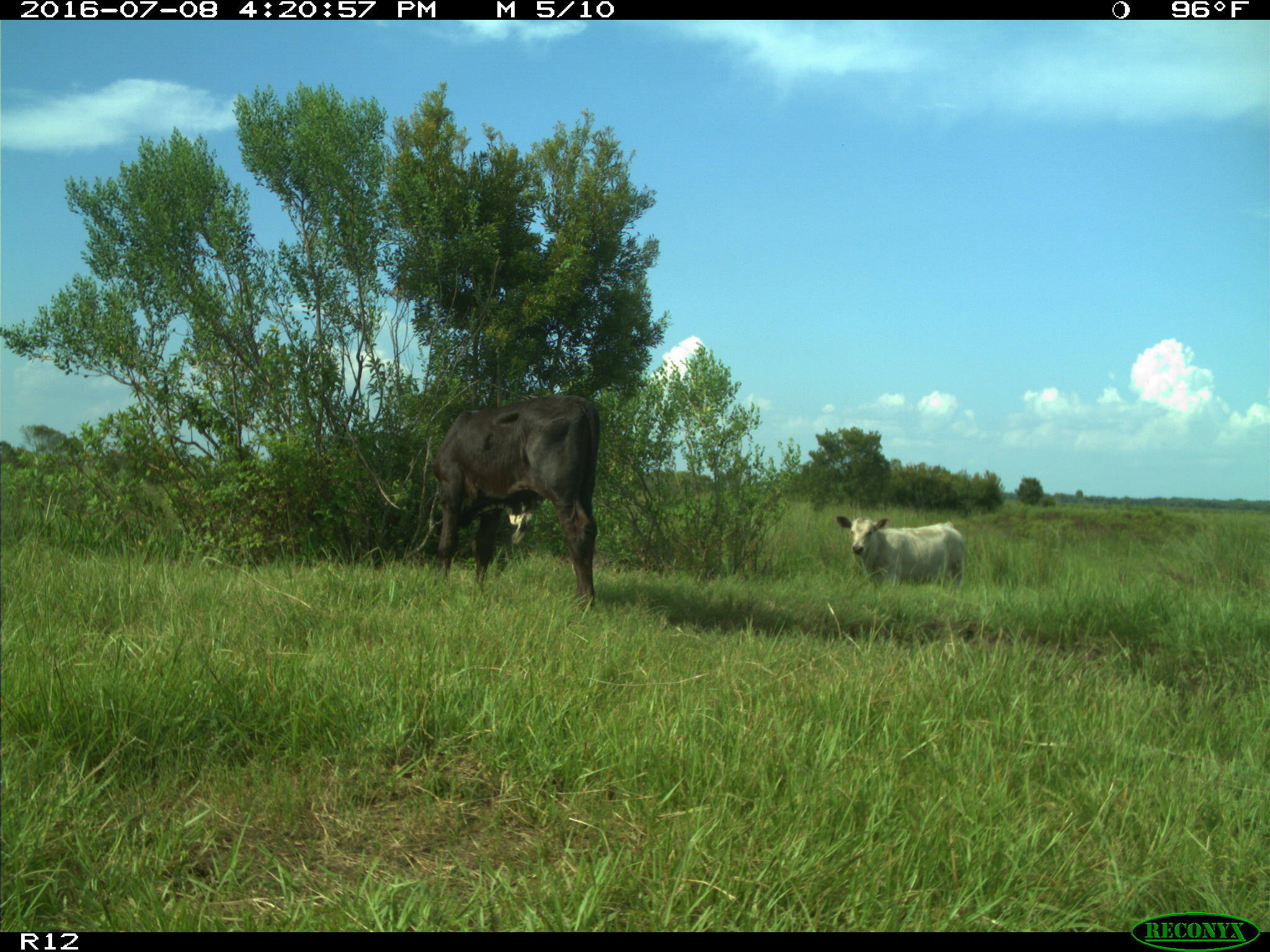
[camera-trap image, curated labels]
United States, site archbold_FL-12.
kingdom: Animalia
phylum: Chordata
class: Mammalia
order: Artiodactyla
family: Bovidae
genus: Bos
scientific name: Bos taurus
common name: domestic cow